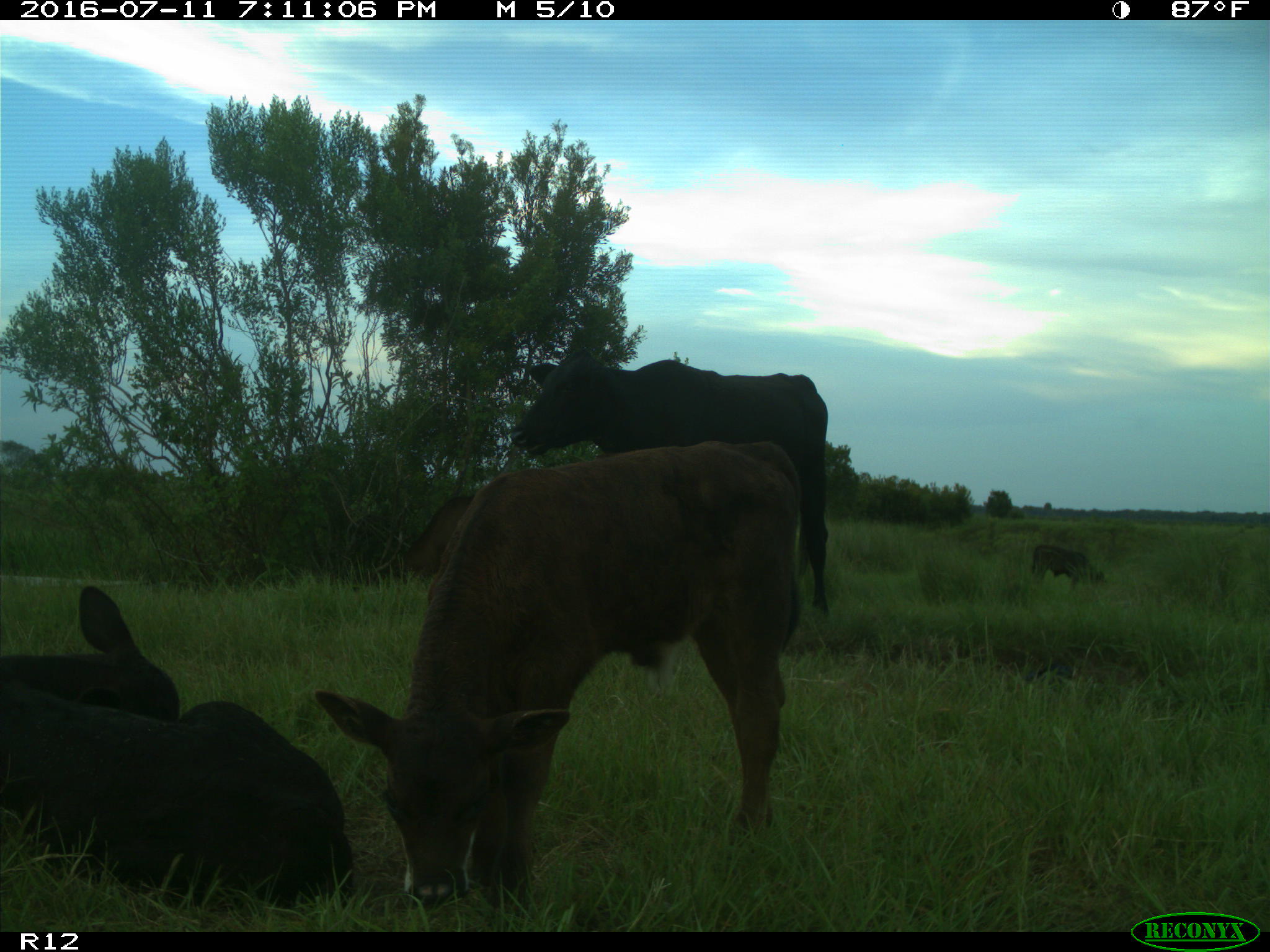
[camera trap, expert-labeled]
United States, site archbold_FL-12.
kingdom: Animalia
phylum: Chordata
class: Mammalia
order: Artiodactyla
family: Bovidae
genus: Bos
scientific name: Bos taurus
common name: domestic cow